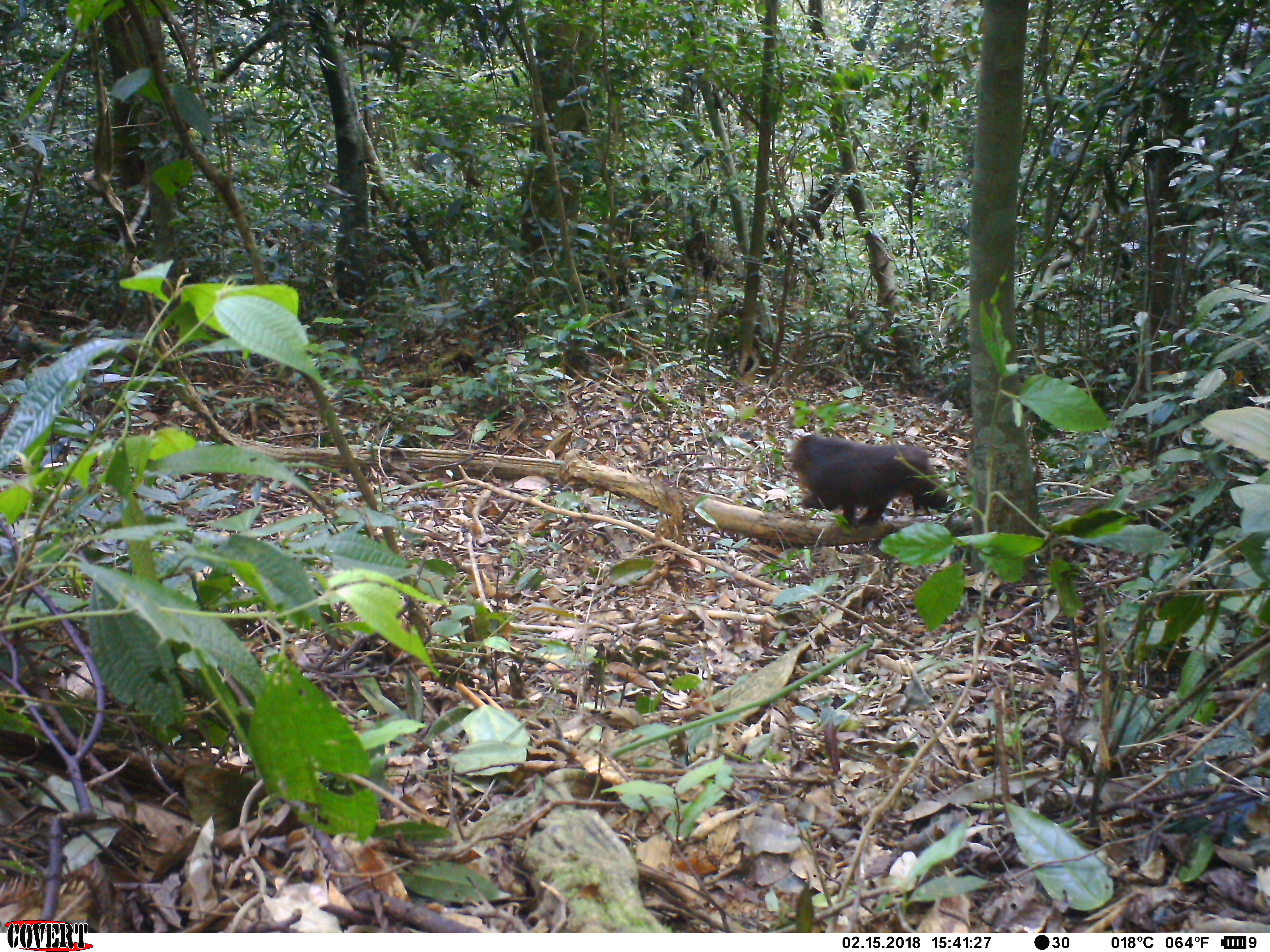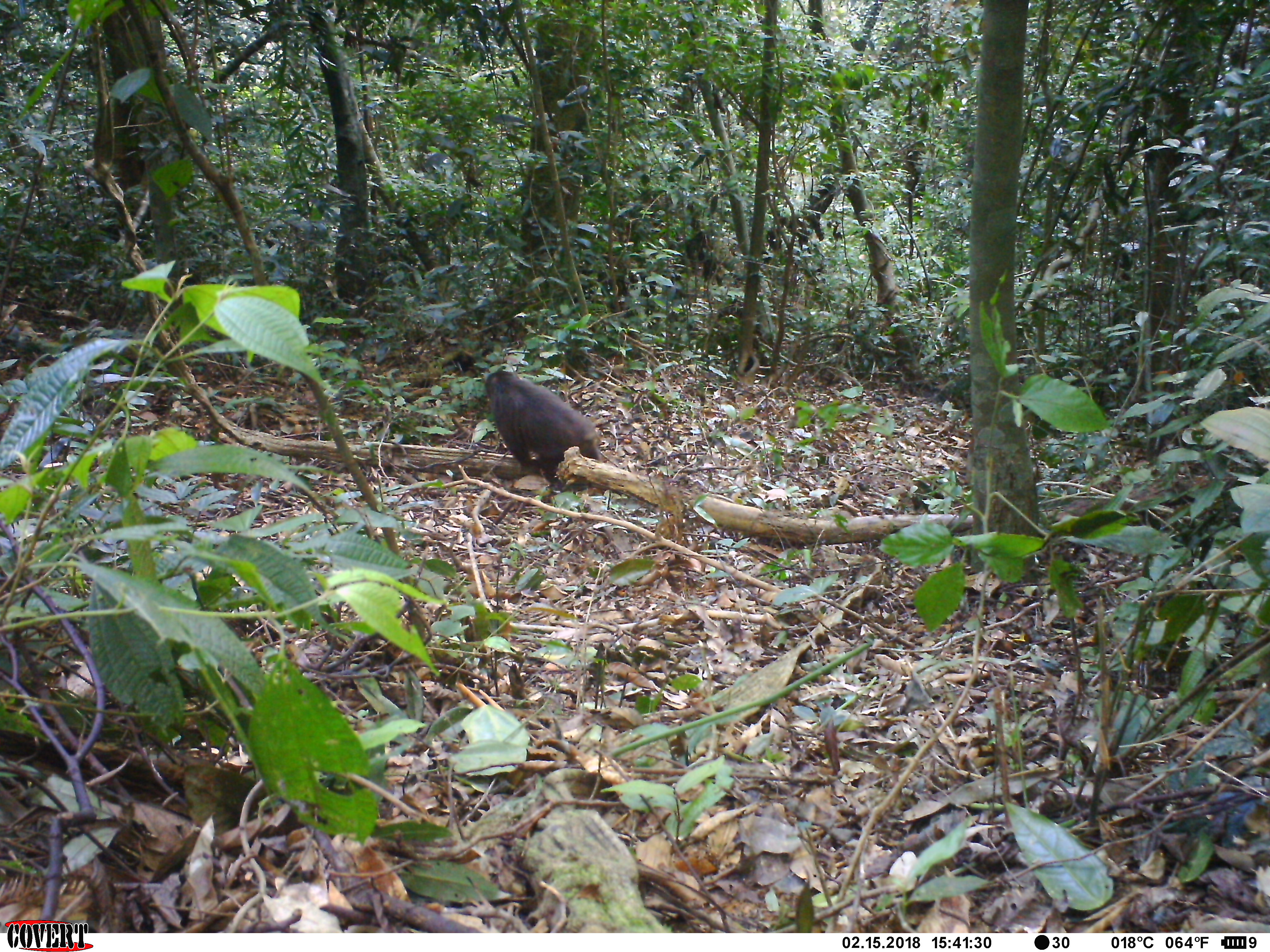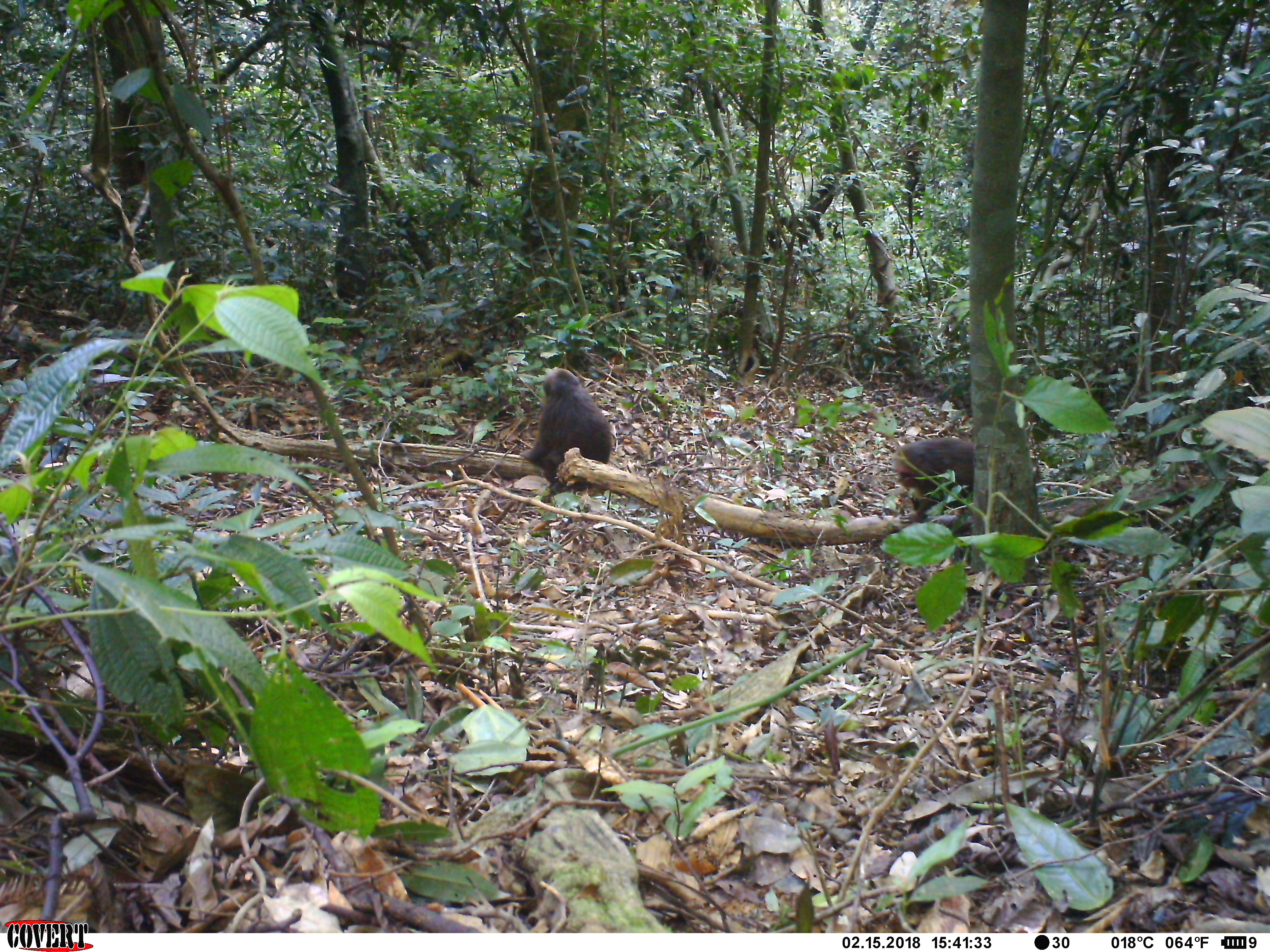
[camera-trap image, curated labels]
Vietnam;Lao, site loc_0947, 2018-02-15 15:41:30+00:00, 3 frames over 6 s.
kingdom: Animalia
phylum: Chordata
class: Mammalia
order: Primates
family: Cercopithecidae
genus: Macaca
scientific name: Macaca arctoides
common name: stump-tailed macaque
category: stump tailed macaque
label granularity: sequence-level